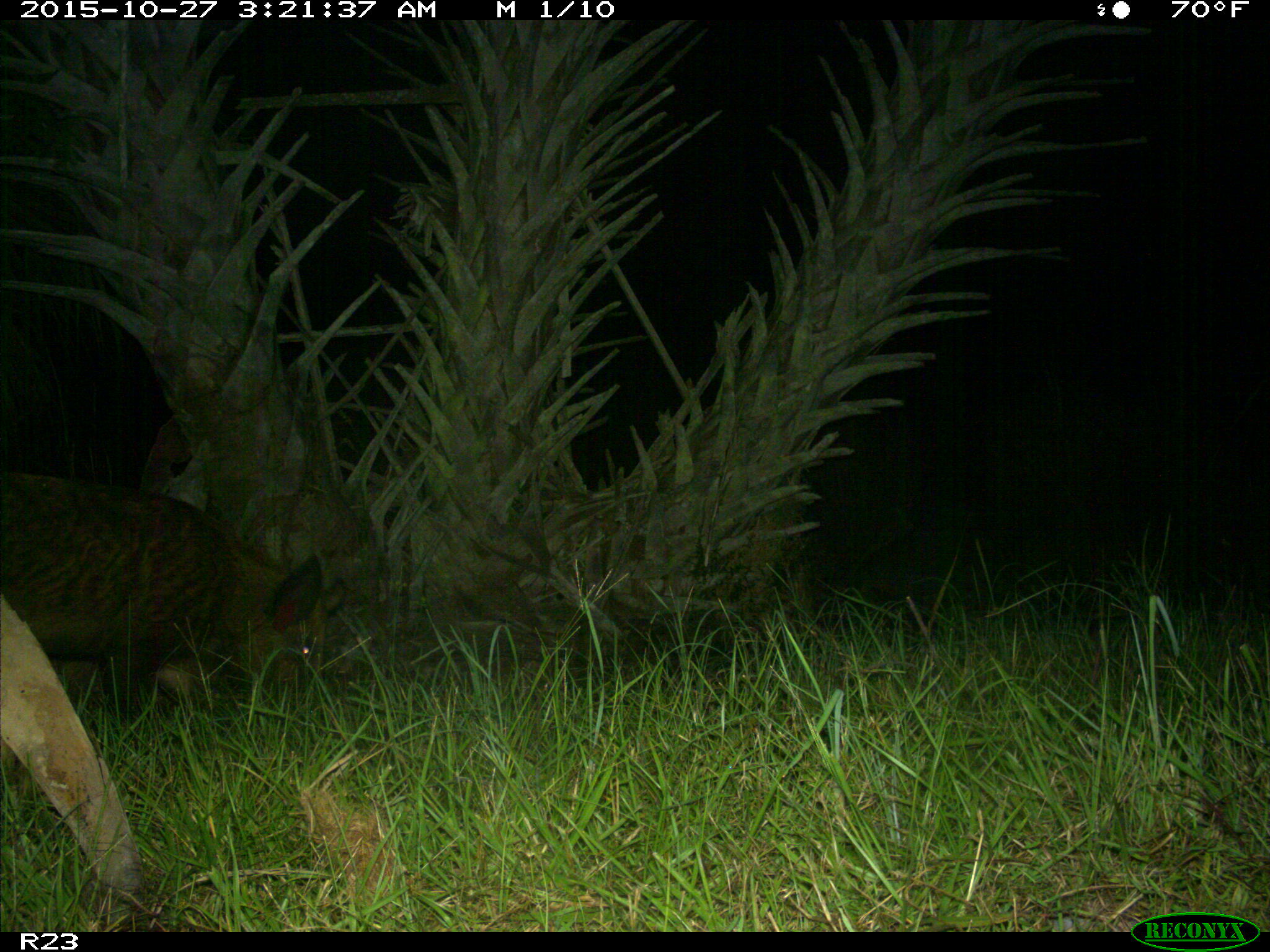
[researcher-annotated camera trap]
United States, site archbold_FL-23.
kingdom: Animalia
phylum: Chordata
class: Mammalia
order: Artiodactyla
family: Suidae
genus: Sus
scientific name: Sus scrofa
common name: wild boar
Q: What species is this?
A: Sus scrofa (wild boar).